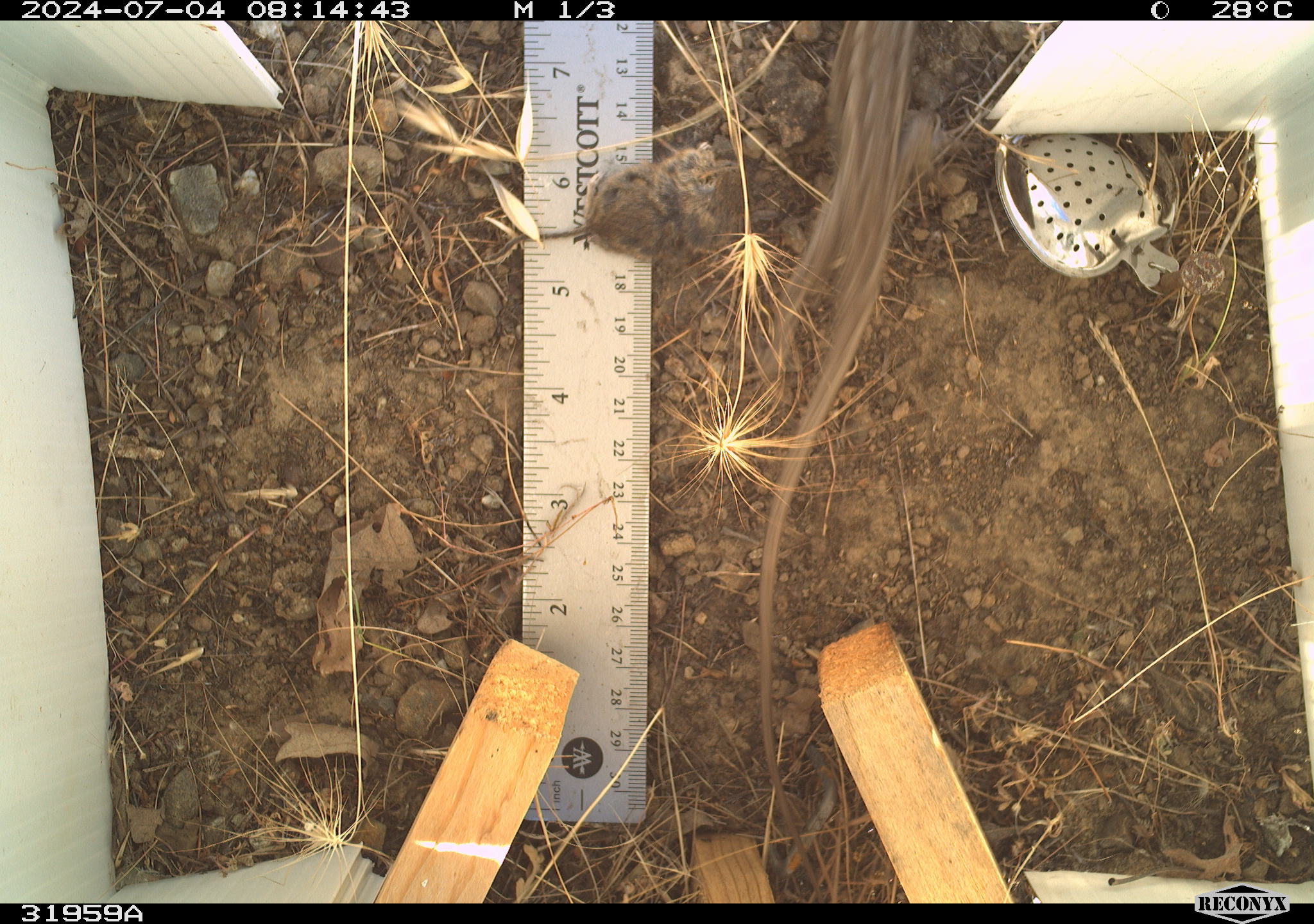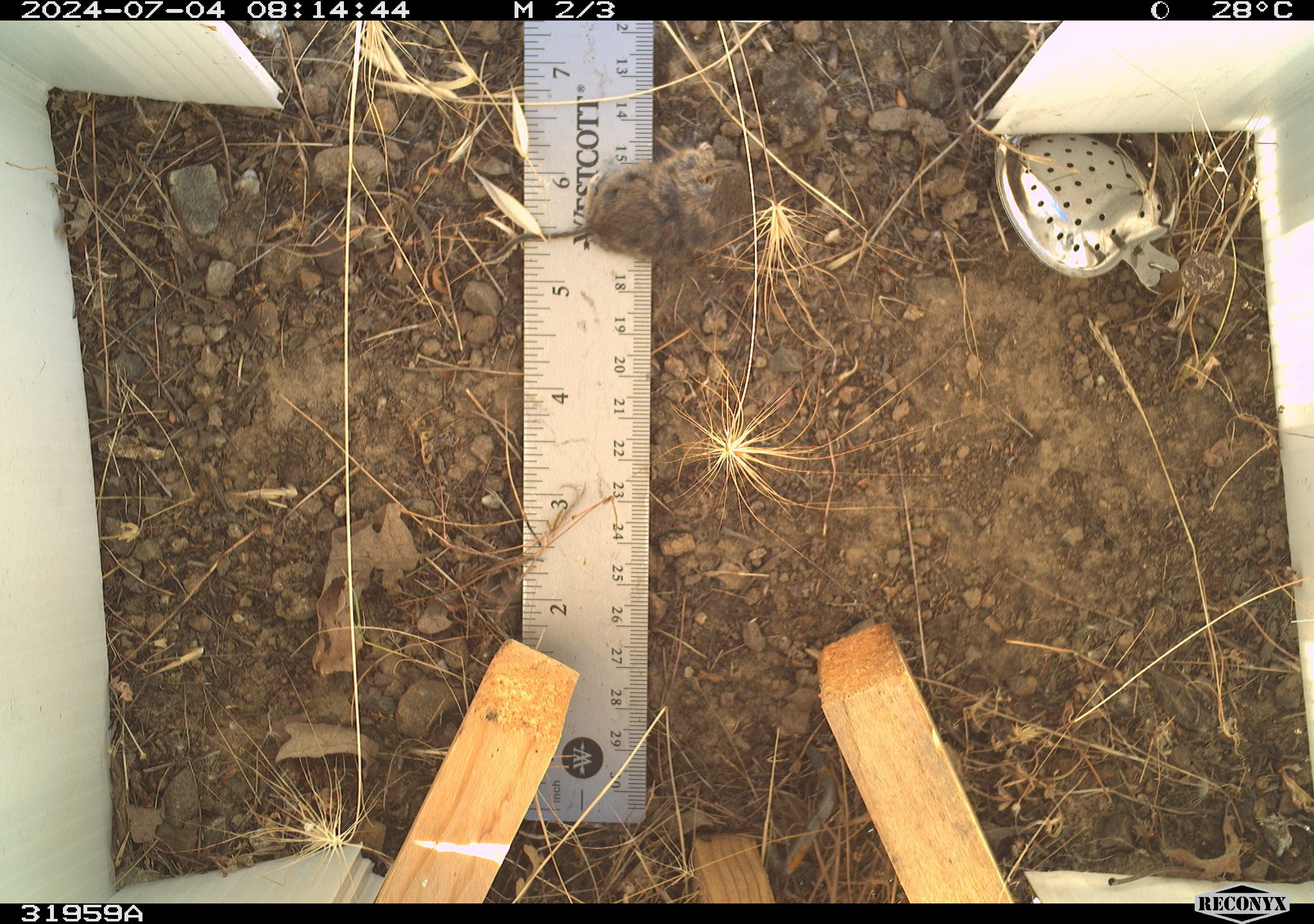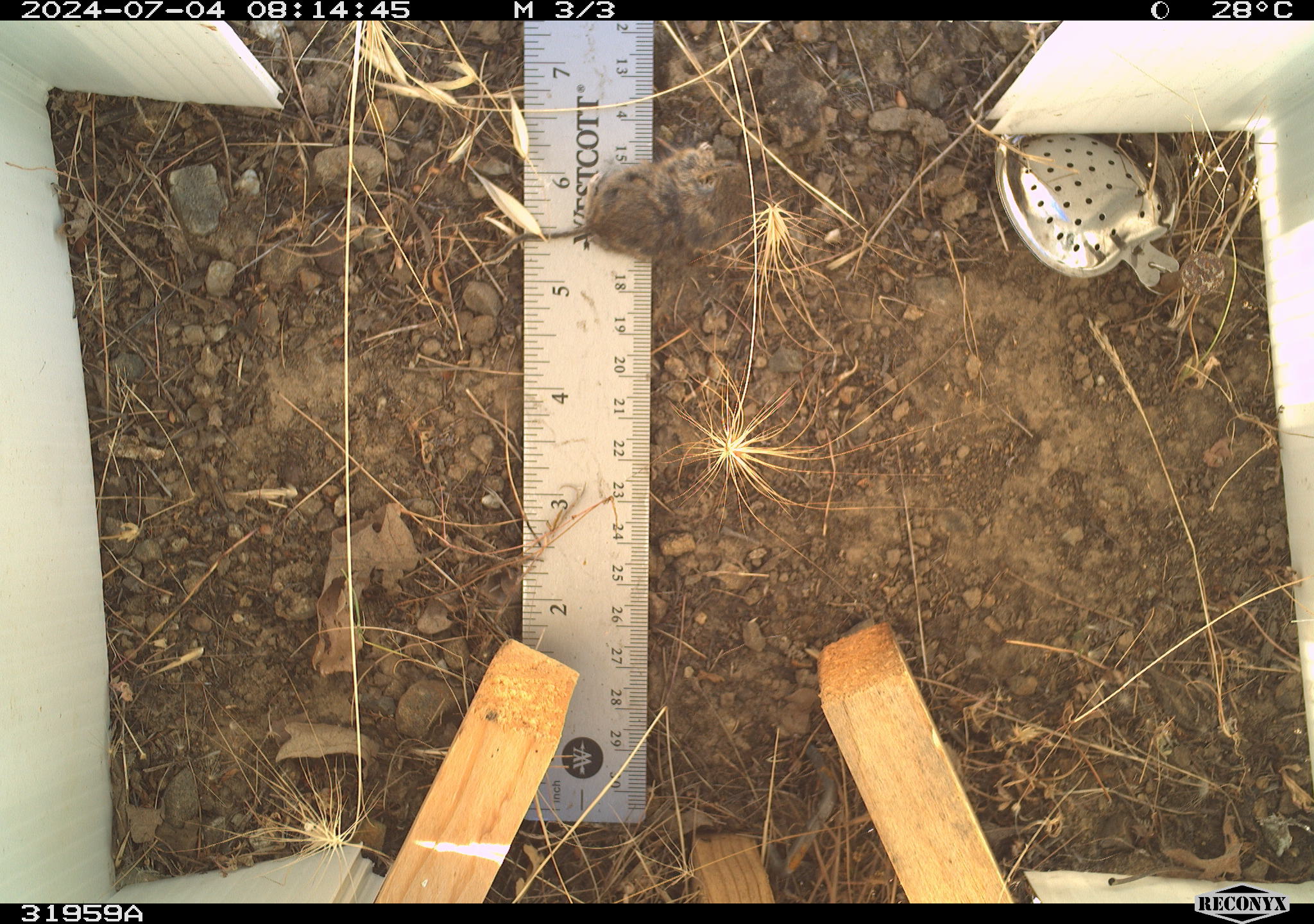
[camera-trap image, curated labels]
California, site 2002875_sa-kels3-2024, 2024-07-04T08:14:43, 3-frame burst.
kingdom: Animalia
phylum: Chordata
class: Reptilia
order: Squamata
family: Phrynosomatidae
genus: Sceloporus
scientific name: Sceloporus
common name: spiny lizards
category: sceloporus species